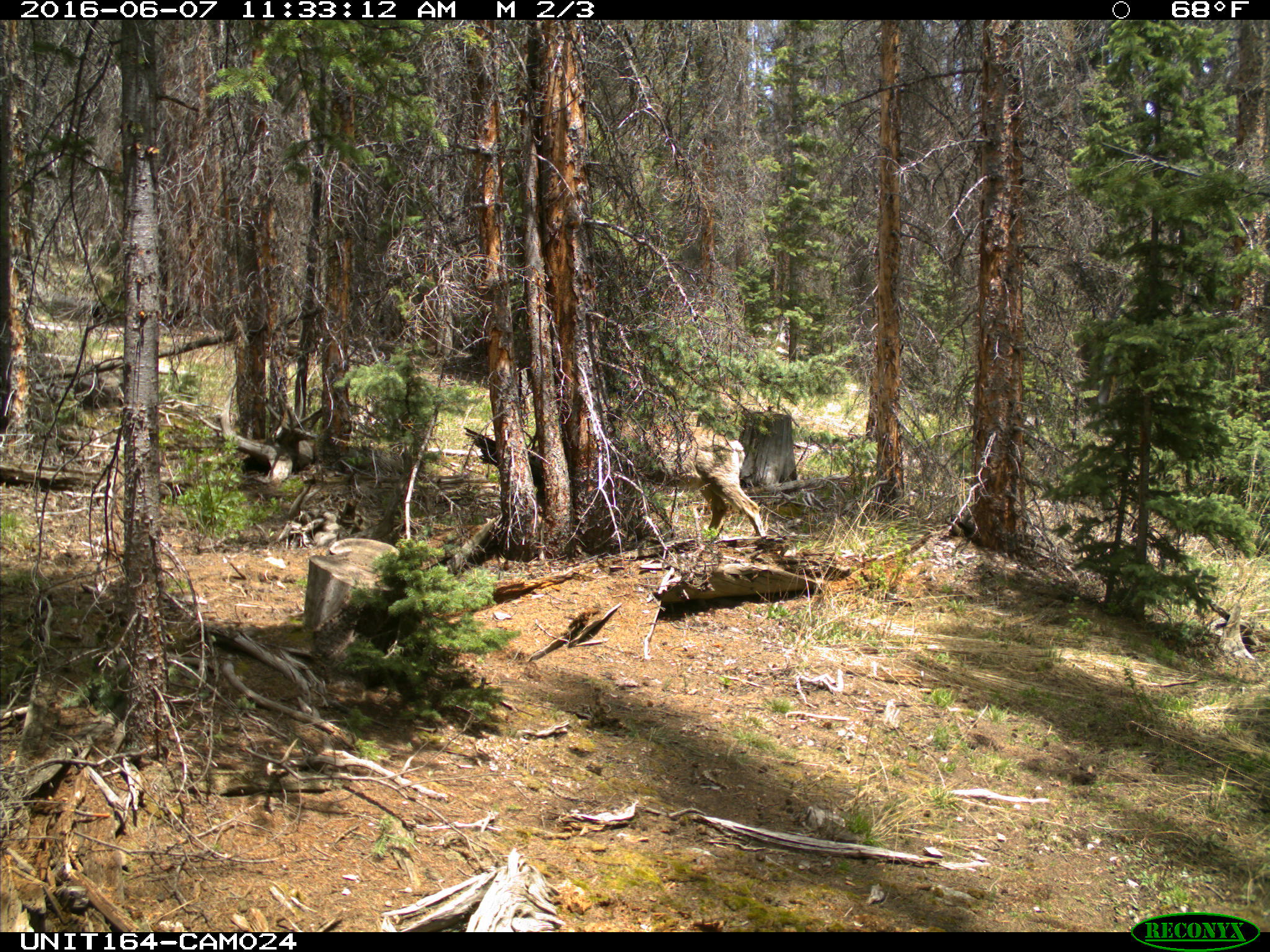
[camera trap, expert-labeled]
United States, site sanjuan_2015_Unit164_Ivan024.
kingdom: Animalia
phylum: Chordata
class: Mammalia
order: Artiodactyla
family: Cervidae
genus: Odocoileus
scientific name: Odocoileus hemionus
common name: mule deer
Odocoileus hemionus (mule deer).